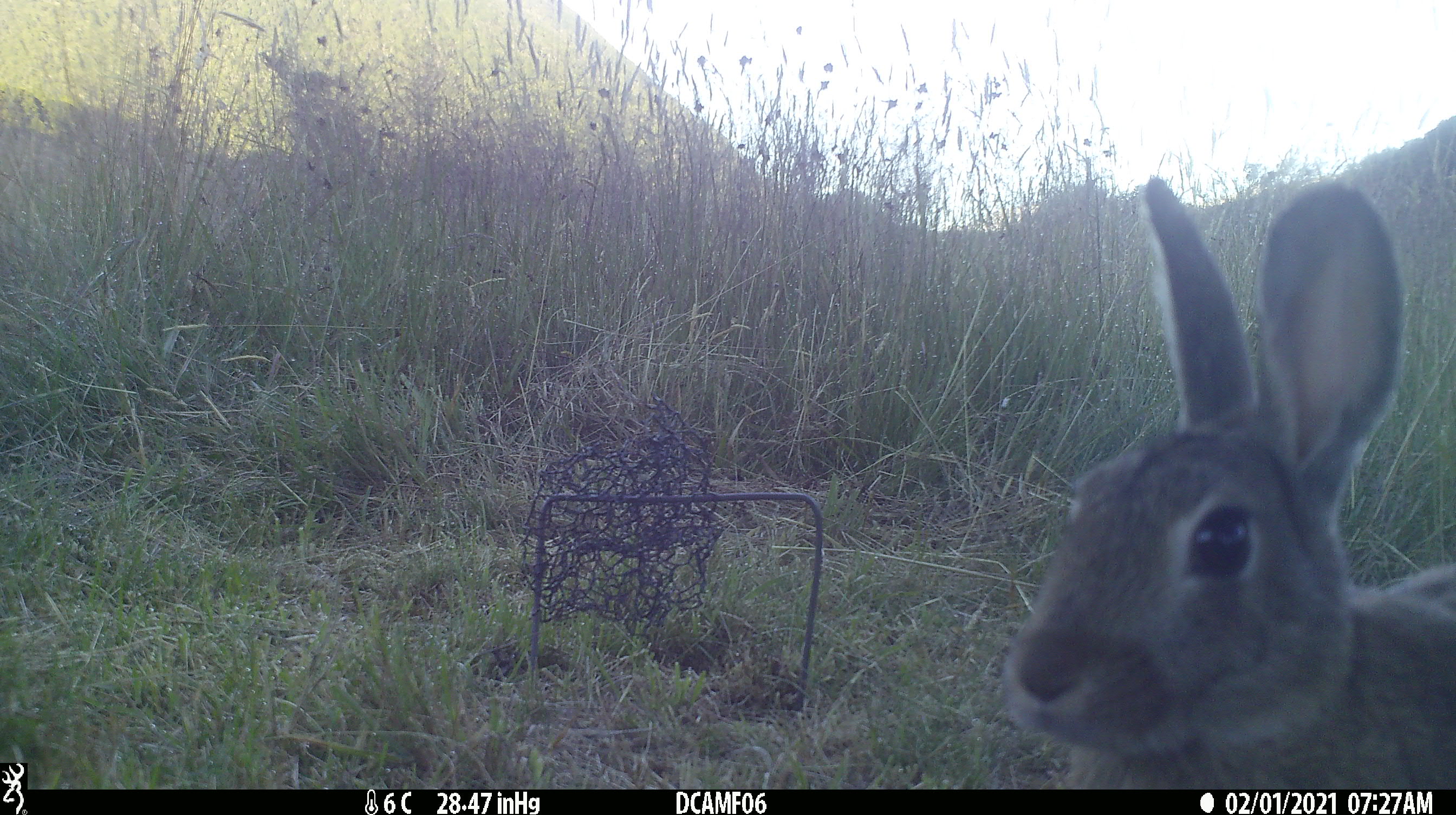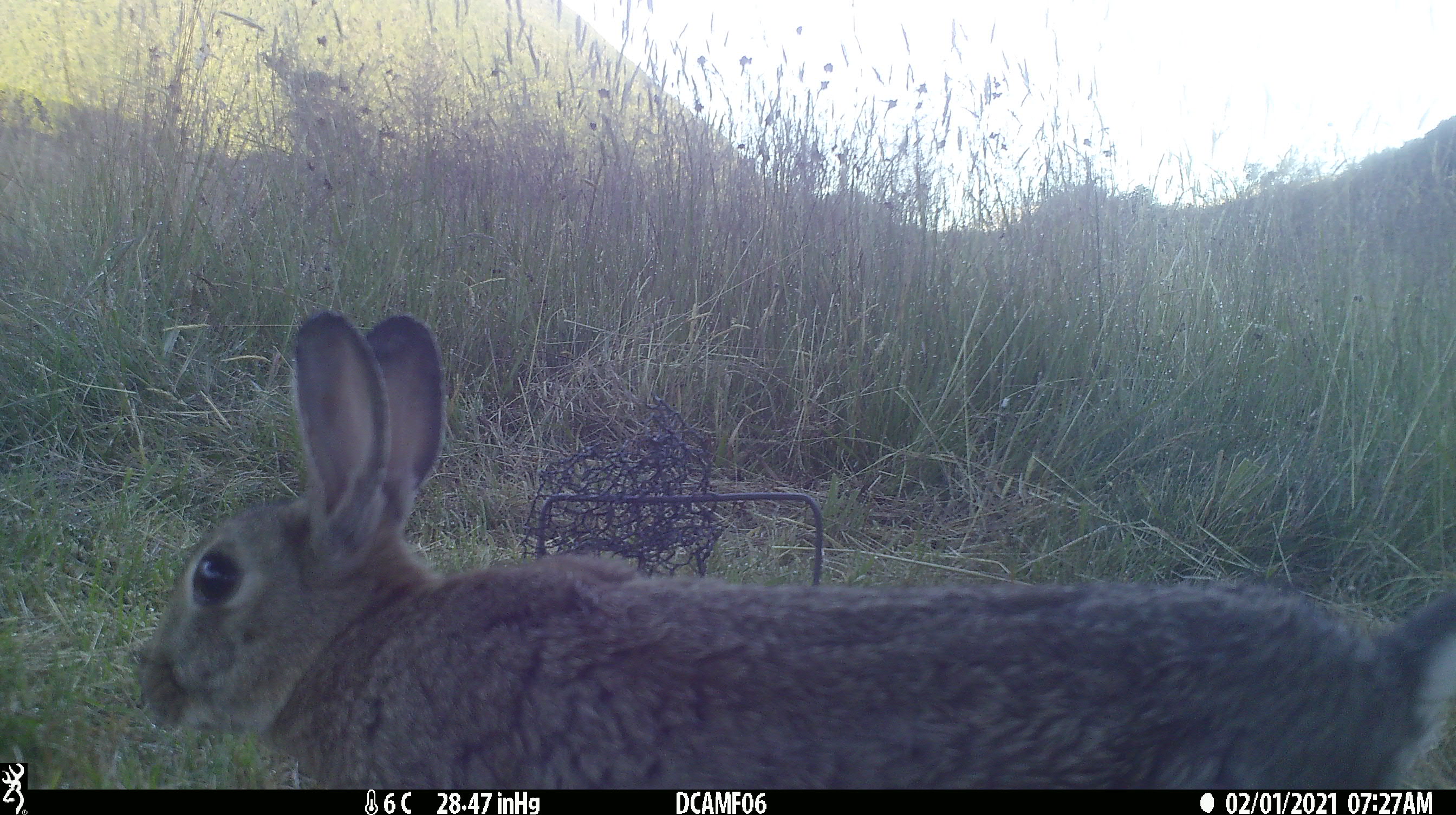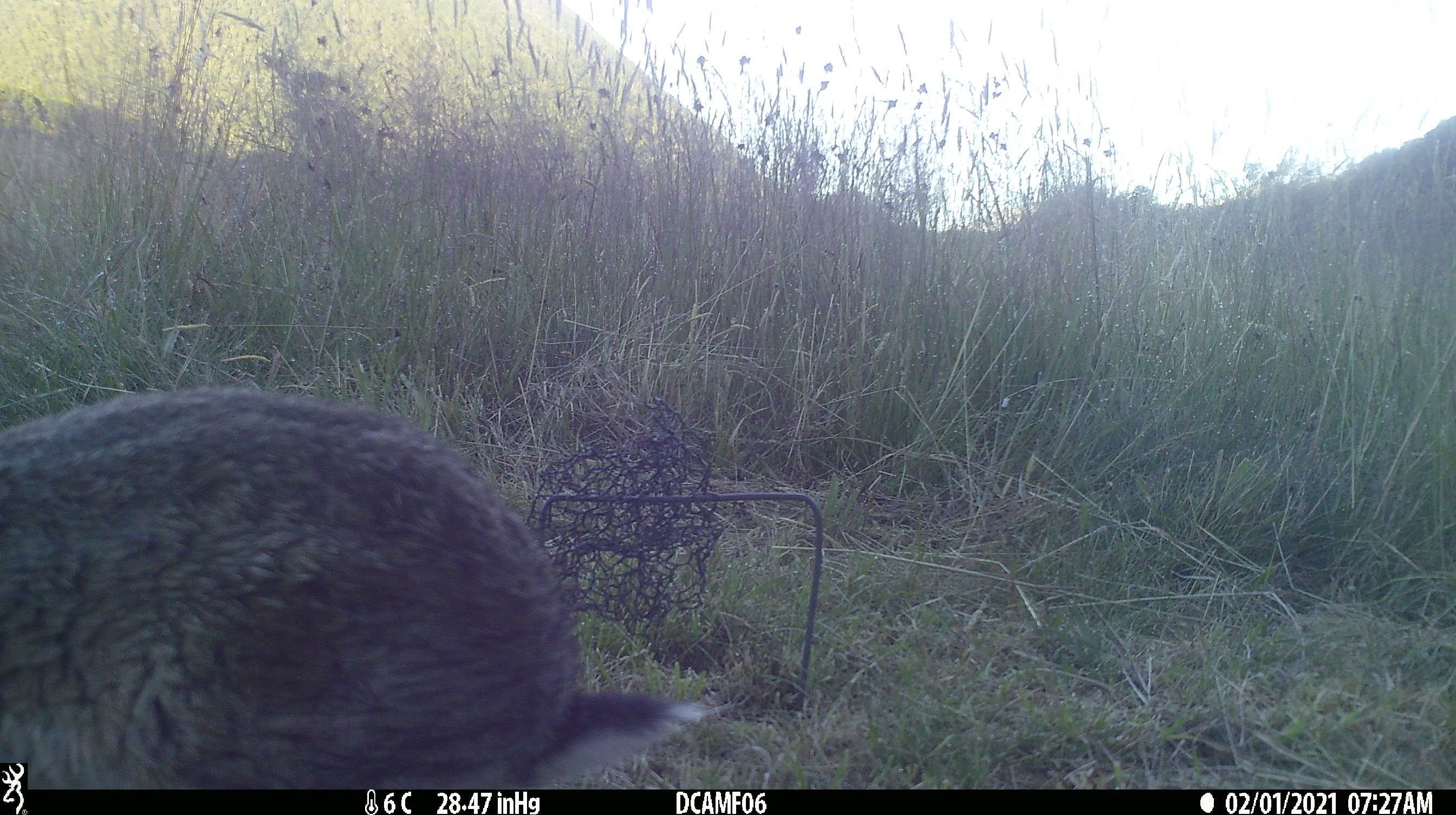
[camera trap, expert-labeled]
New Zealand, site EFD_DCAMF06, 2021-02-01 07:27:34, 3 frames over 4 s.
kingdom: Animalia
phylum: Chordata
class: Mammalia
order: Lagomorpha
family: Leporidae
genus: Oryctolagus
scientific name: Oryctolagus cuniculus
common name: european rabbit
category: rabbit